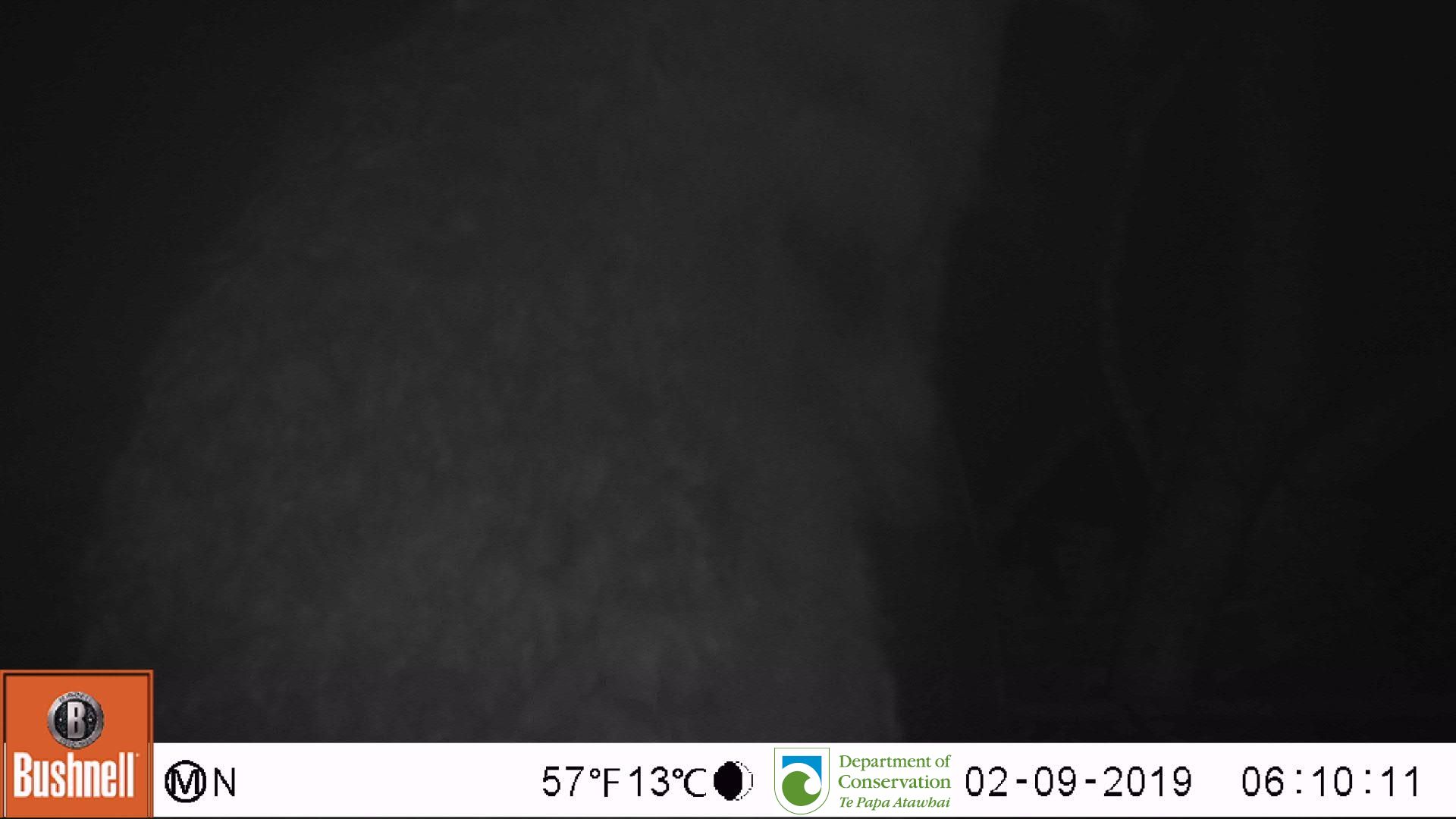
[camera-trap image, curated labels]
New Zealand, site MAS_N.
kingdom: Animalia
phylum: Chordata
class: Aves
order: Sphenisciformes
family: Spheniscidae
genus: Megadyptes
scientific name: Megadyptes antipodes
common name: yellow-eyed penguin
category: yellow eyed penguin